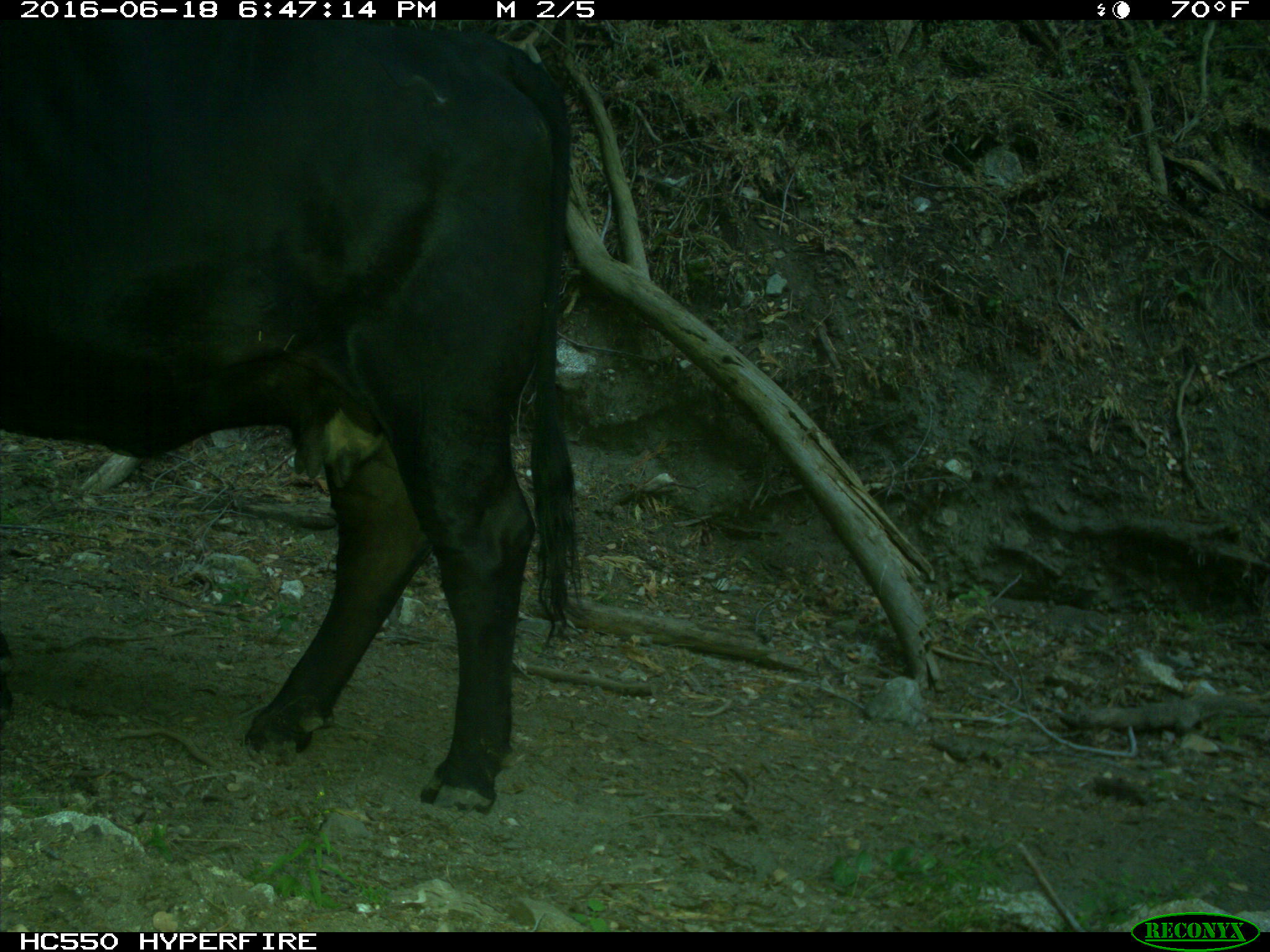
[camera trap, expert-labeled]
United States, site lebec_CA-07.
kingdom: Animalia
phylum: Chordata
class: Mammalia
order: Artiodactyla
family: Bovidae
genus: Bos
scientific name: Bos taurus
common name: domestic cow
Bos taurus (domestic cow).